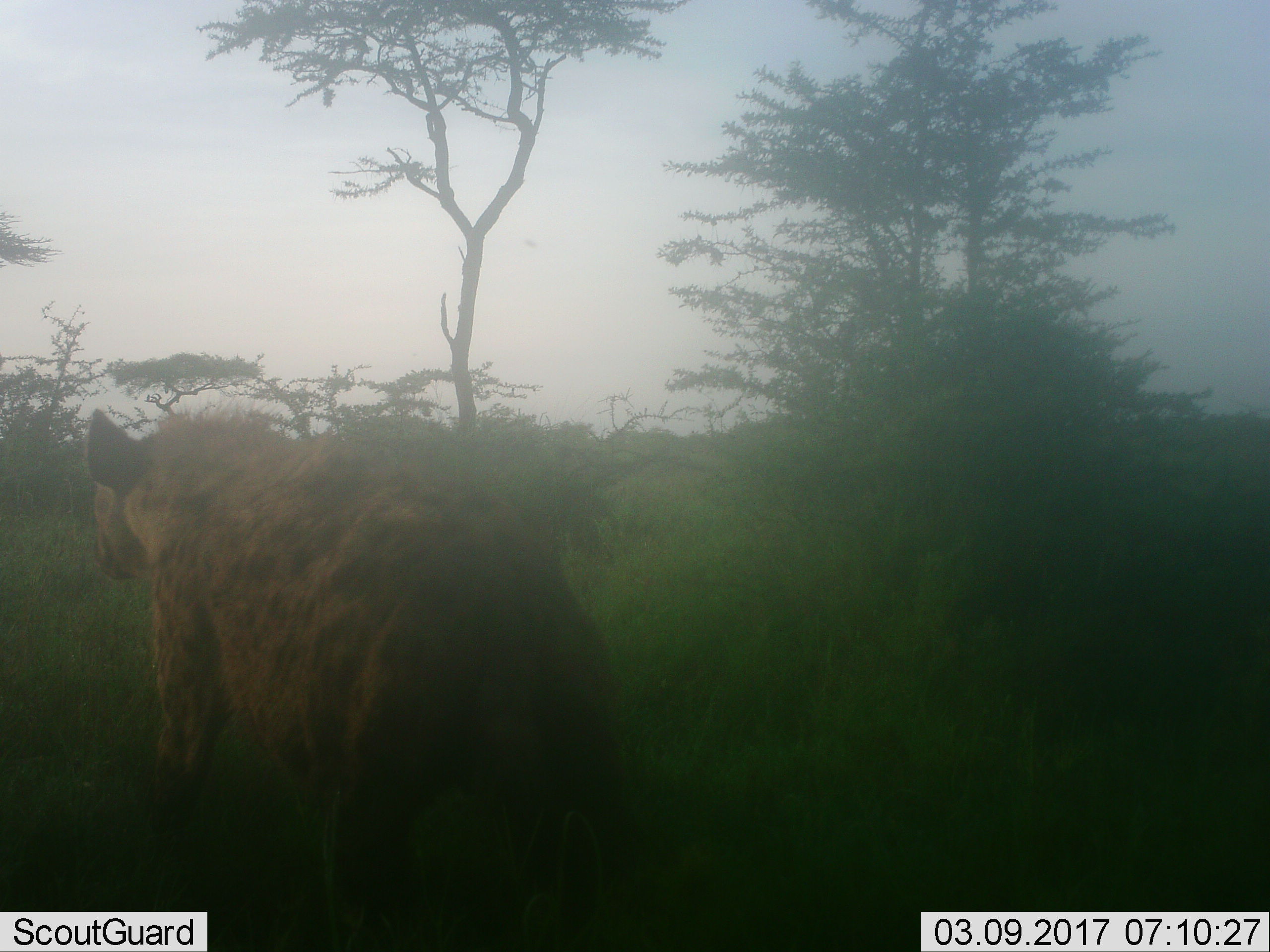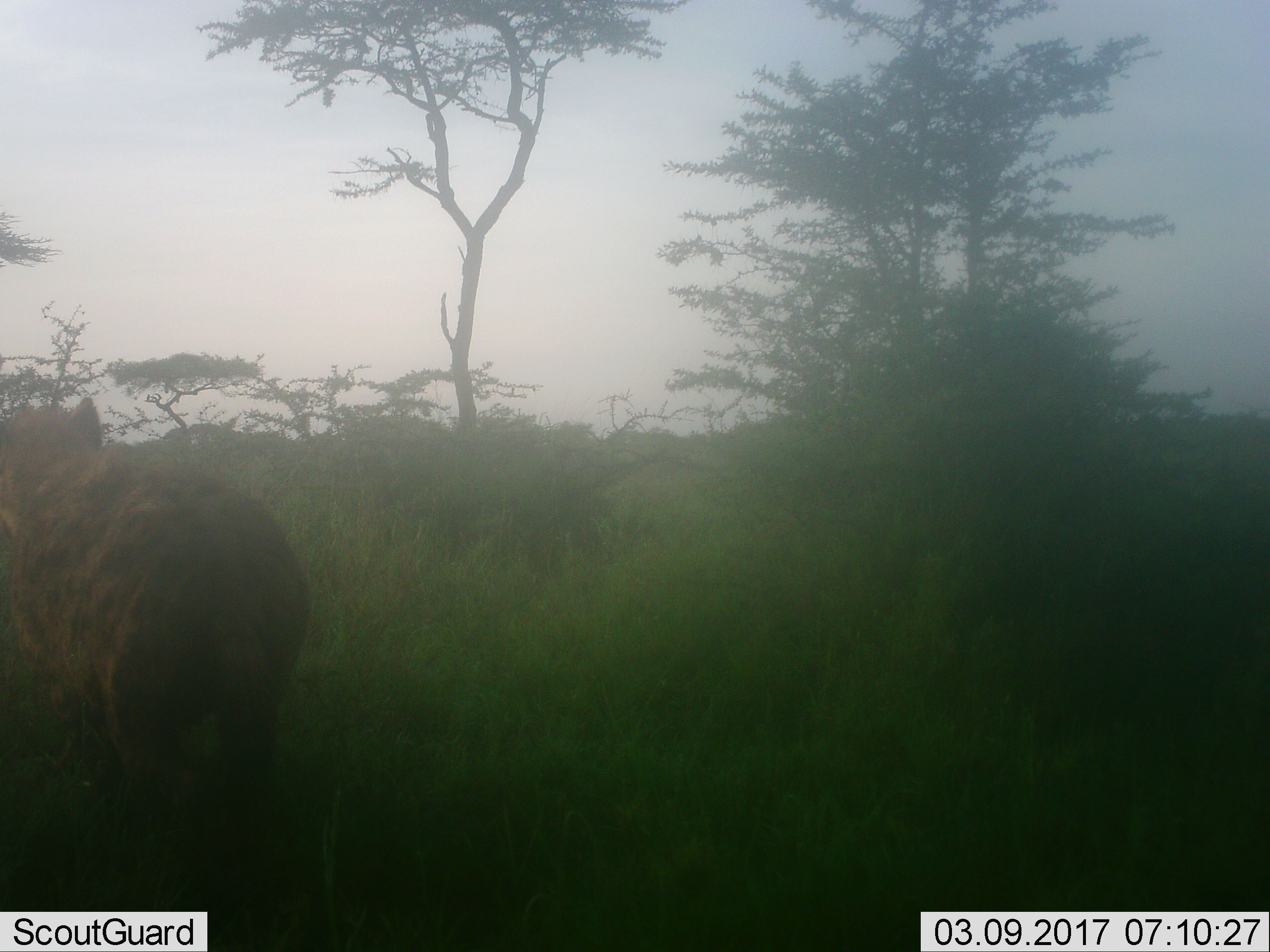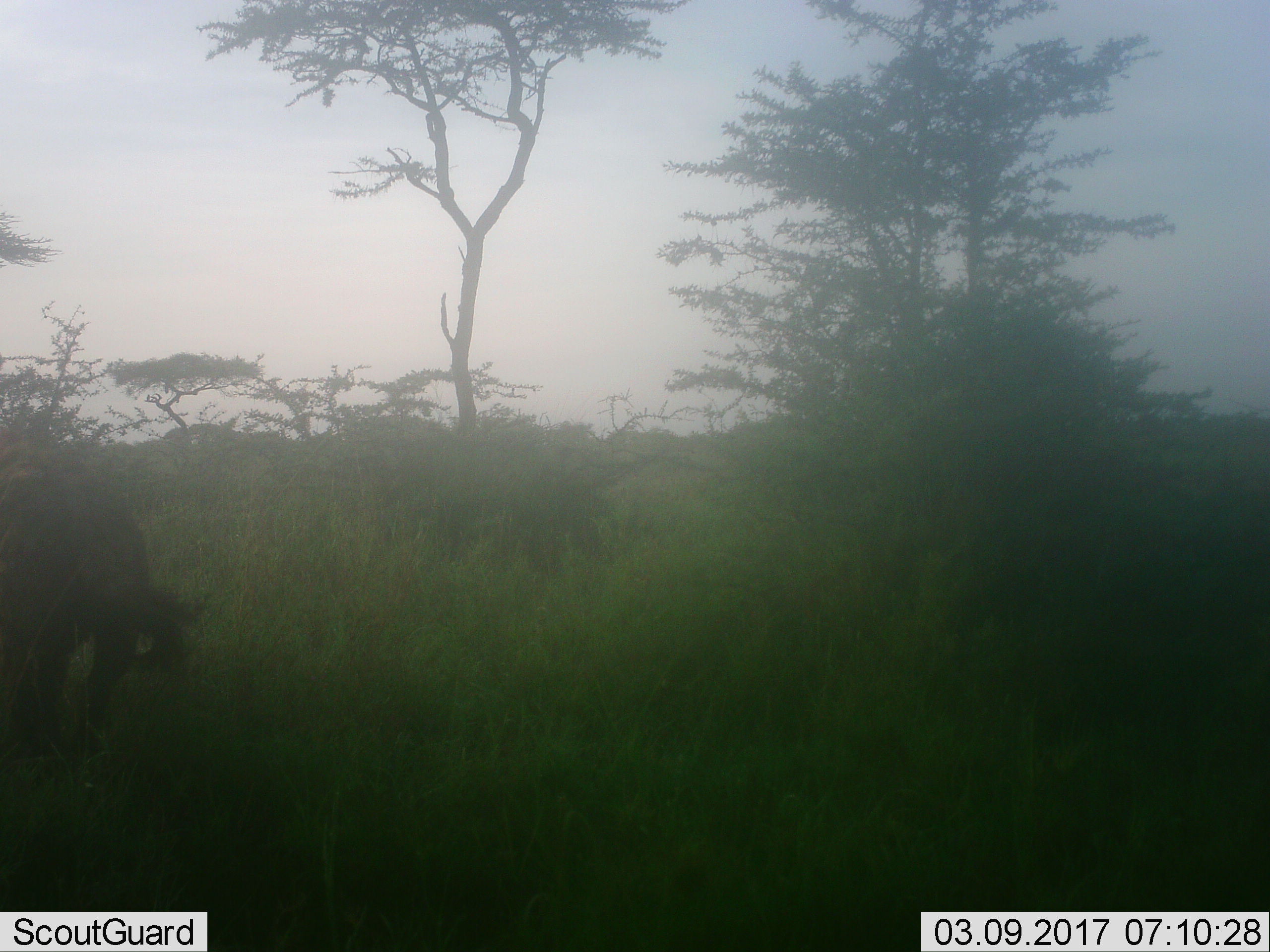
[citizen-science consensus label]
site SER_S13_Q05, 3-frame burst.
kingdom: Animalia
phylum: Chordata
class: Mammalia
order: Carnivora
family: Hyaenidae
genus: Crocuta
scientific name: Crocuta crocuta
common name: spotted hyena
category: hyenaspotted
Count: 1.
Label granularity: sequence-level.